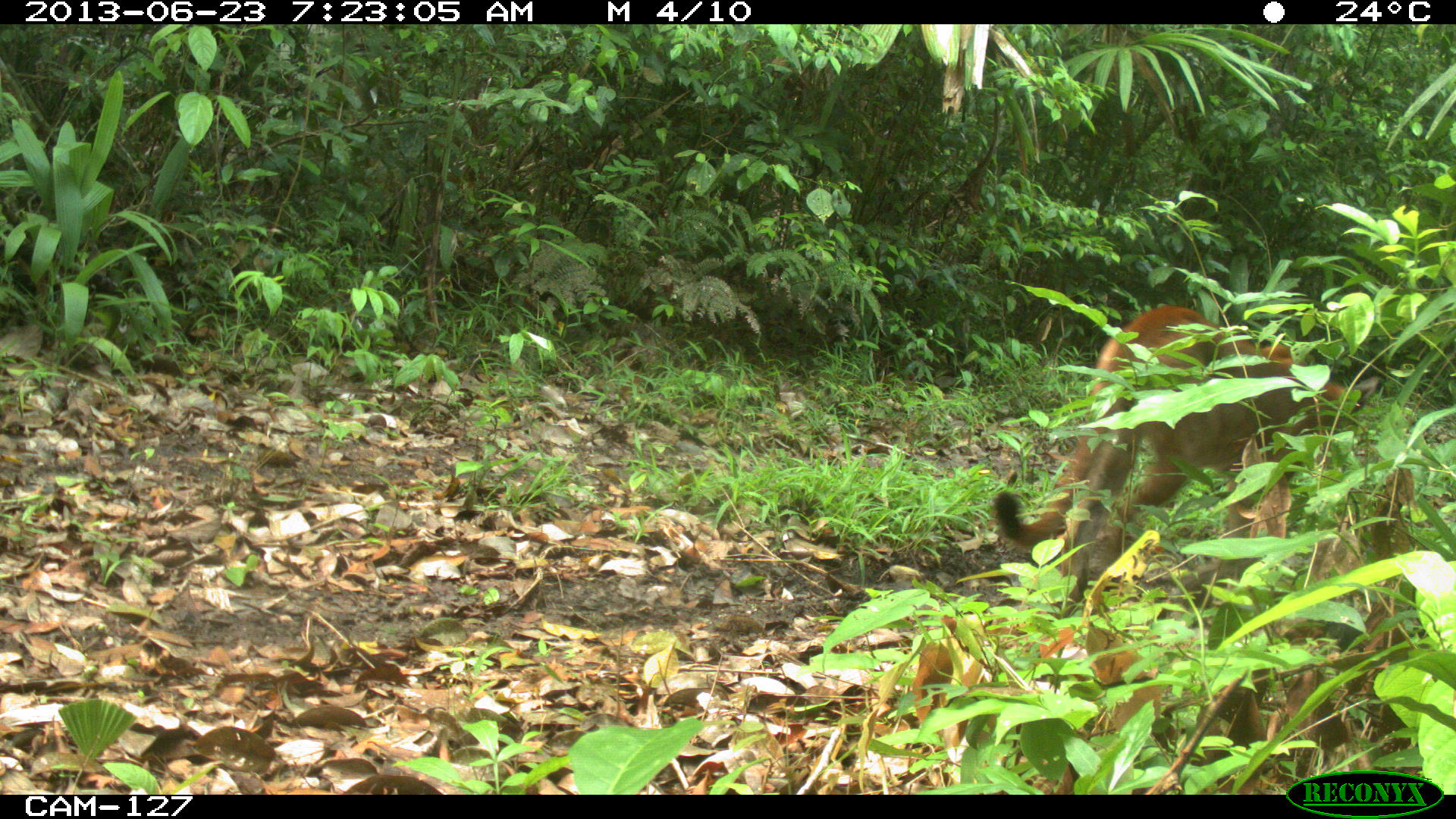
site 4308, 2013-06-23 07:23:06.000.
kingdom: Animalia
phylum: Chordata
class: Mammalia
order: Carnivora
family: Felidae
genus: Puma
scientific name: Puma concolor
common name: mountain lion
Puma concolor (mountain lion), count 1, sex male.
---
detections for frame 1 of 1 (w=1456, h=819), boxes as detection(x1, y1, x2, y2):
puma concolor: detection(994, 304, 1384, 602)